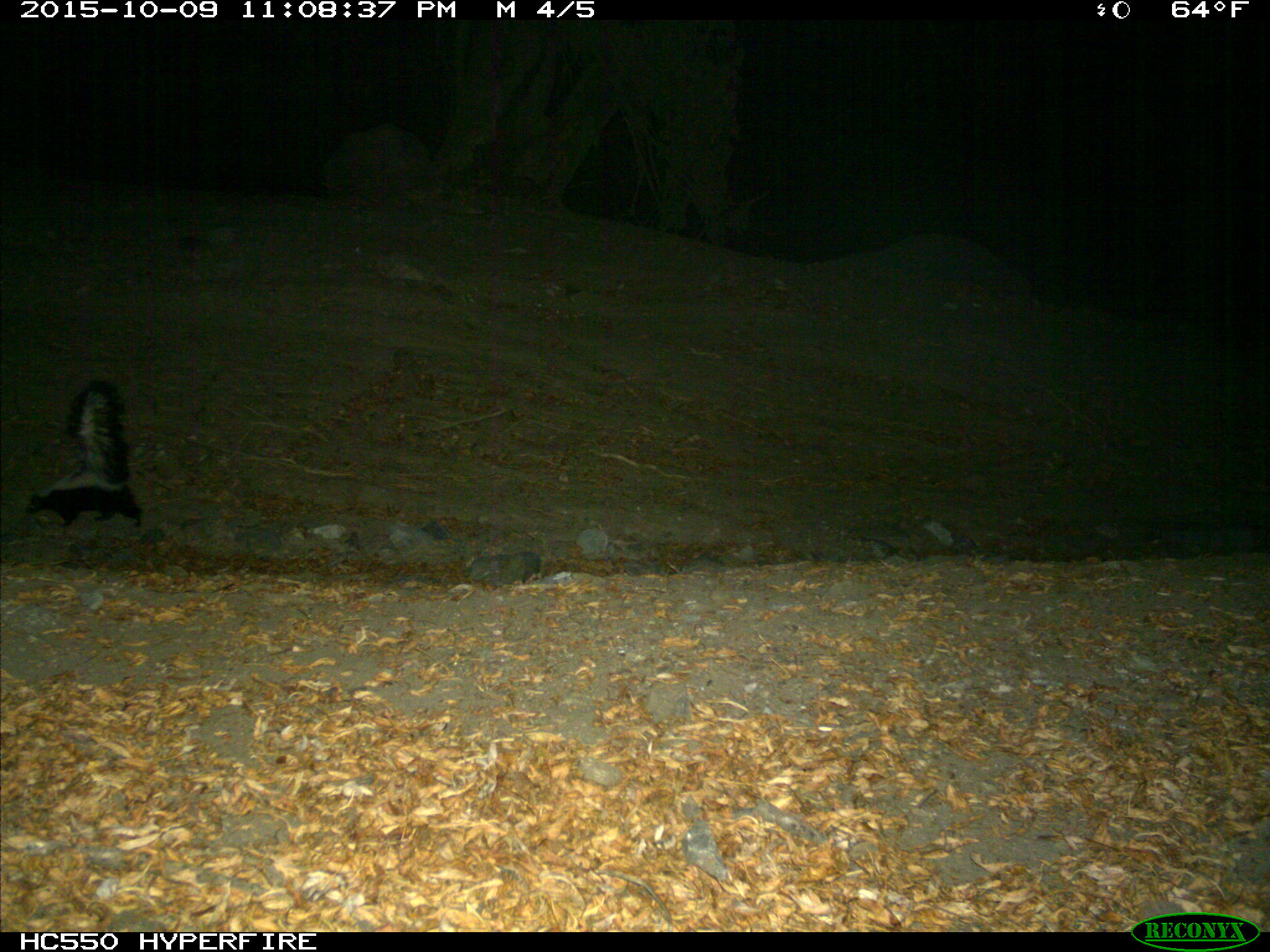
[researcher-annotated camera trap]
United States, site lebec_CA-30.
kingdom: Animalia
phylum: Chordata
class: Mammalia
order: Carnivora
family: Mephitidae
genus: Mephitis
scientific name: Mephitis mephitis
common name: striped skunk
Mephitis mephitis (striped skunk).